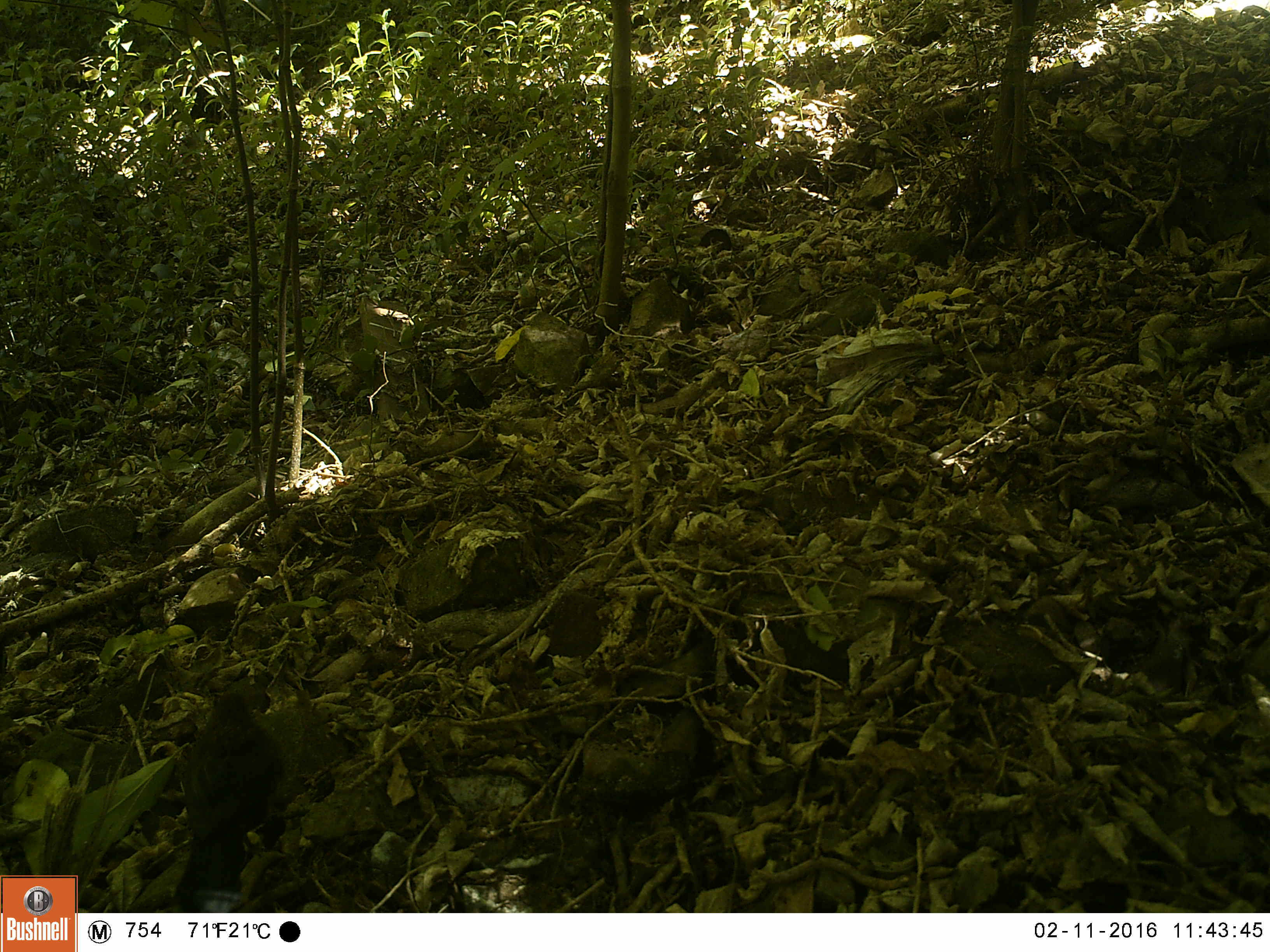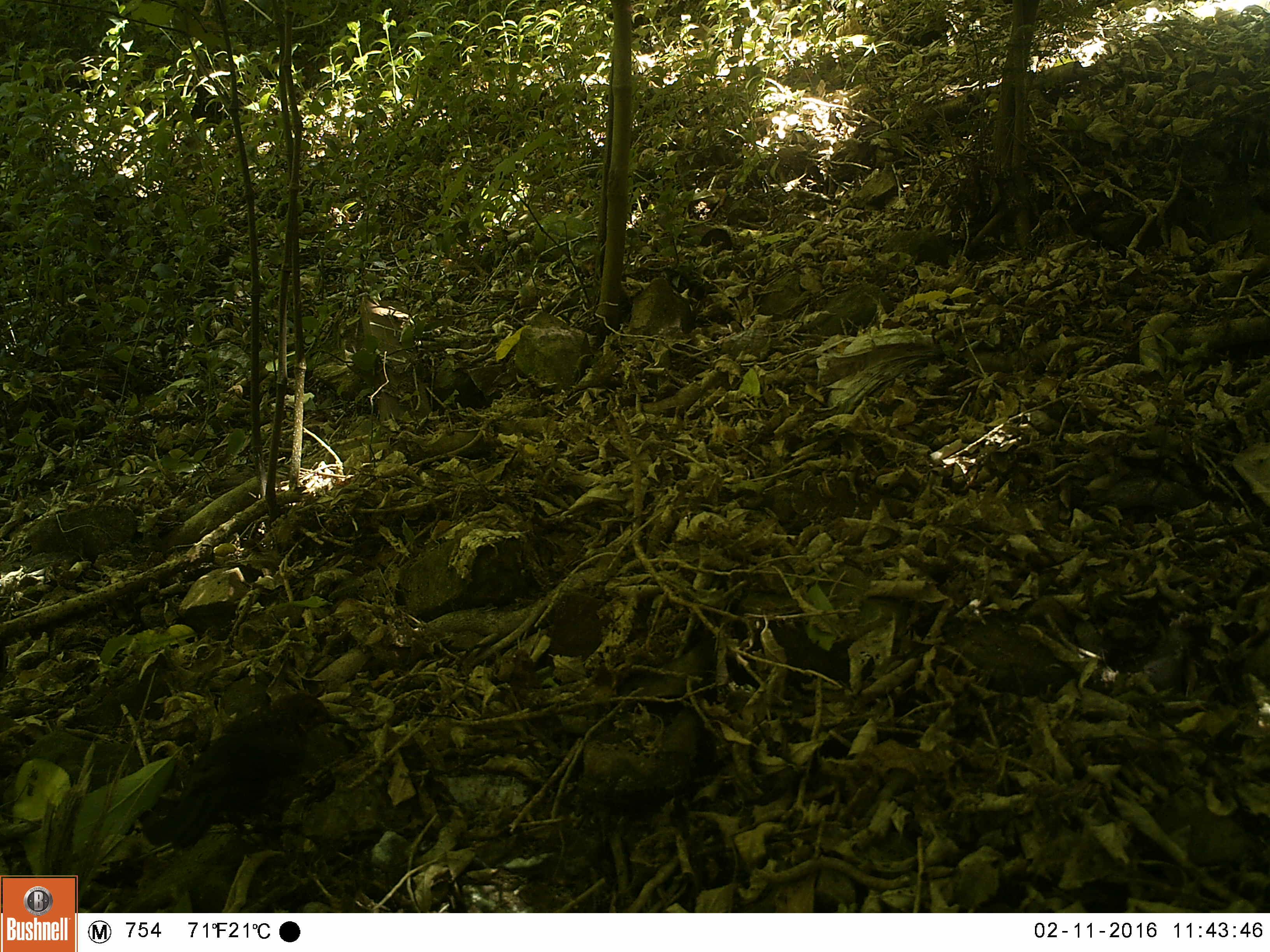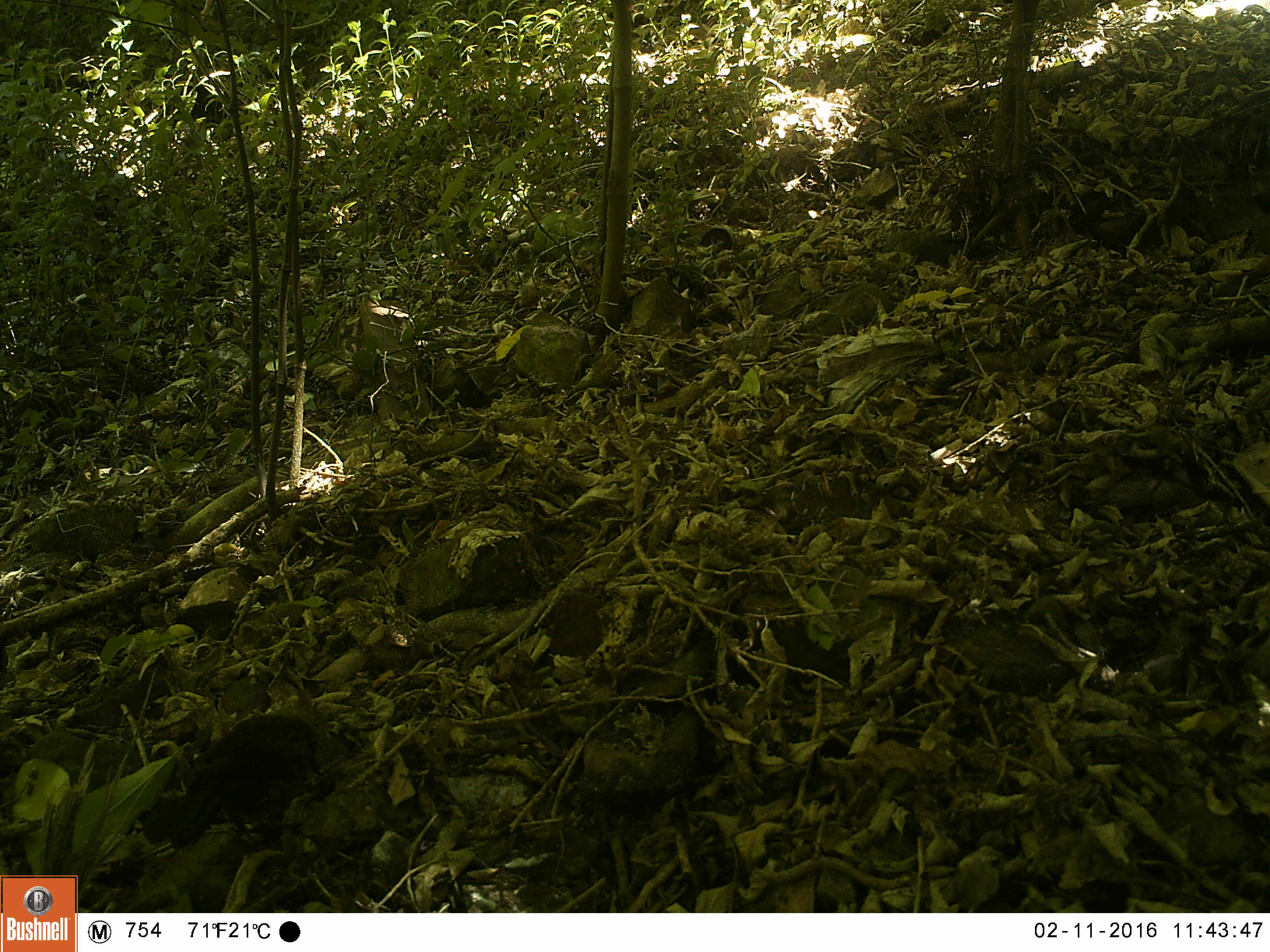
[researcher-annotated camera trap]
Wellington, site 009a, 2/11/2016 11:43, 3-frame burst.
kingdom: Animalia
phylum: Chordata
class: Aves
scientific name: Aves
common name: bird